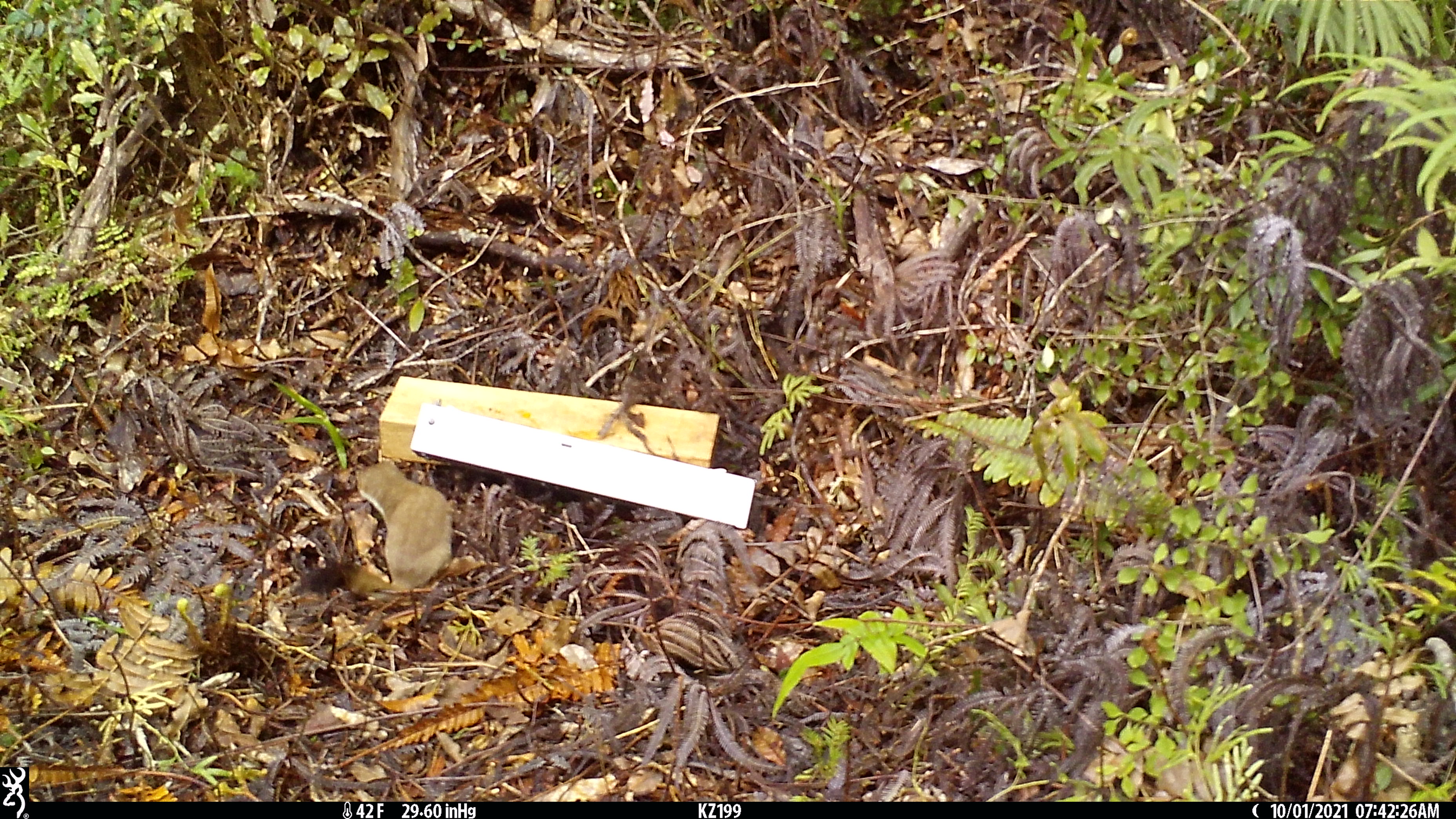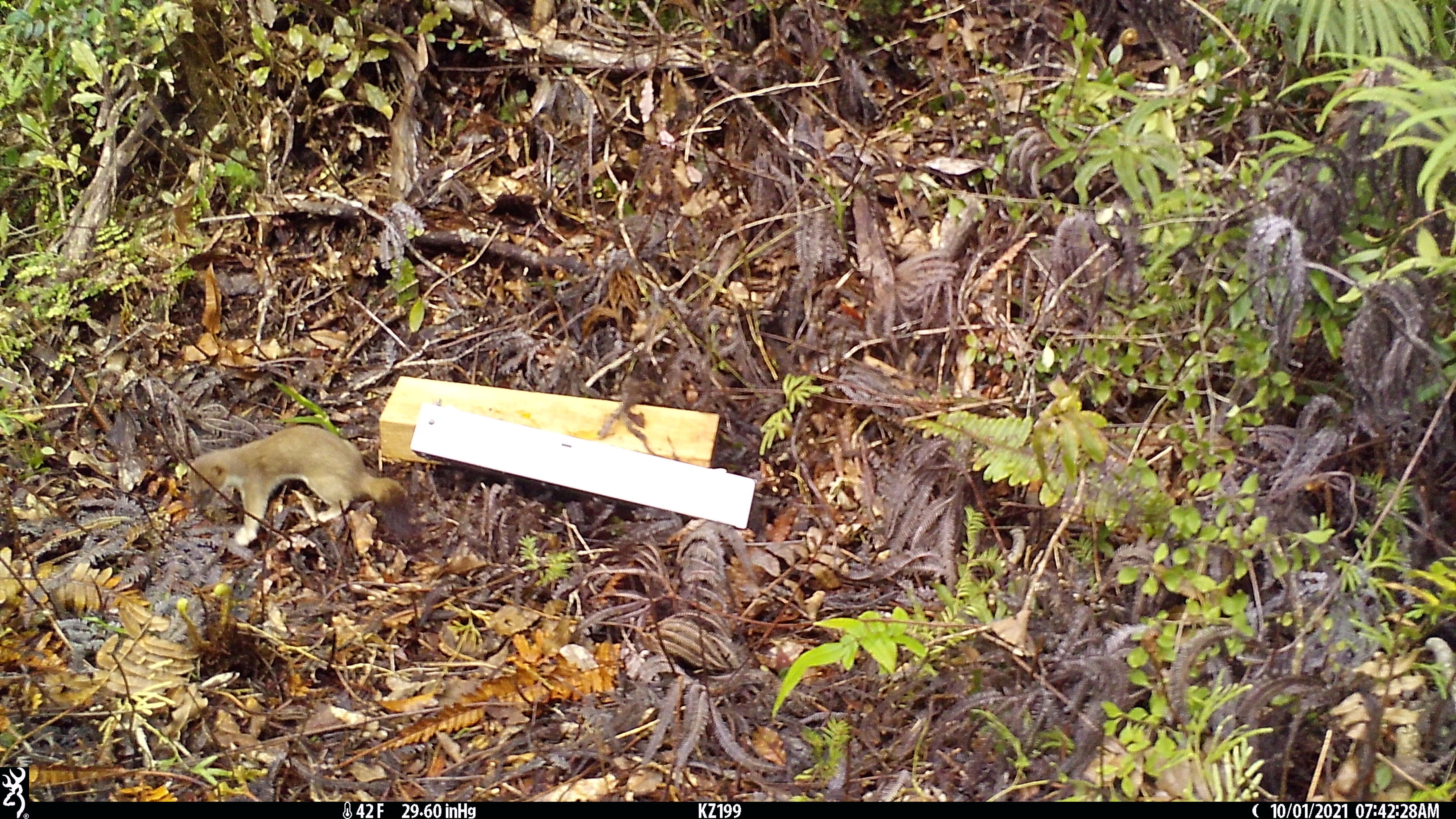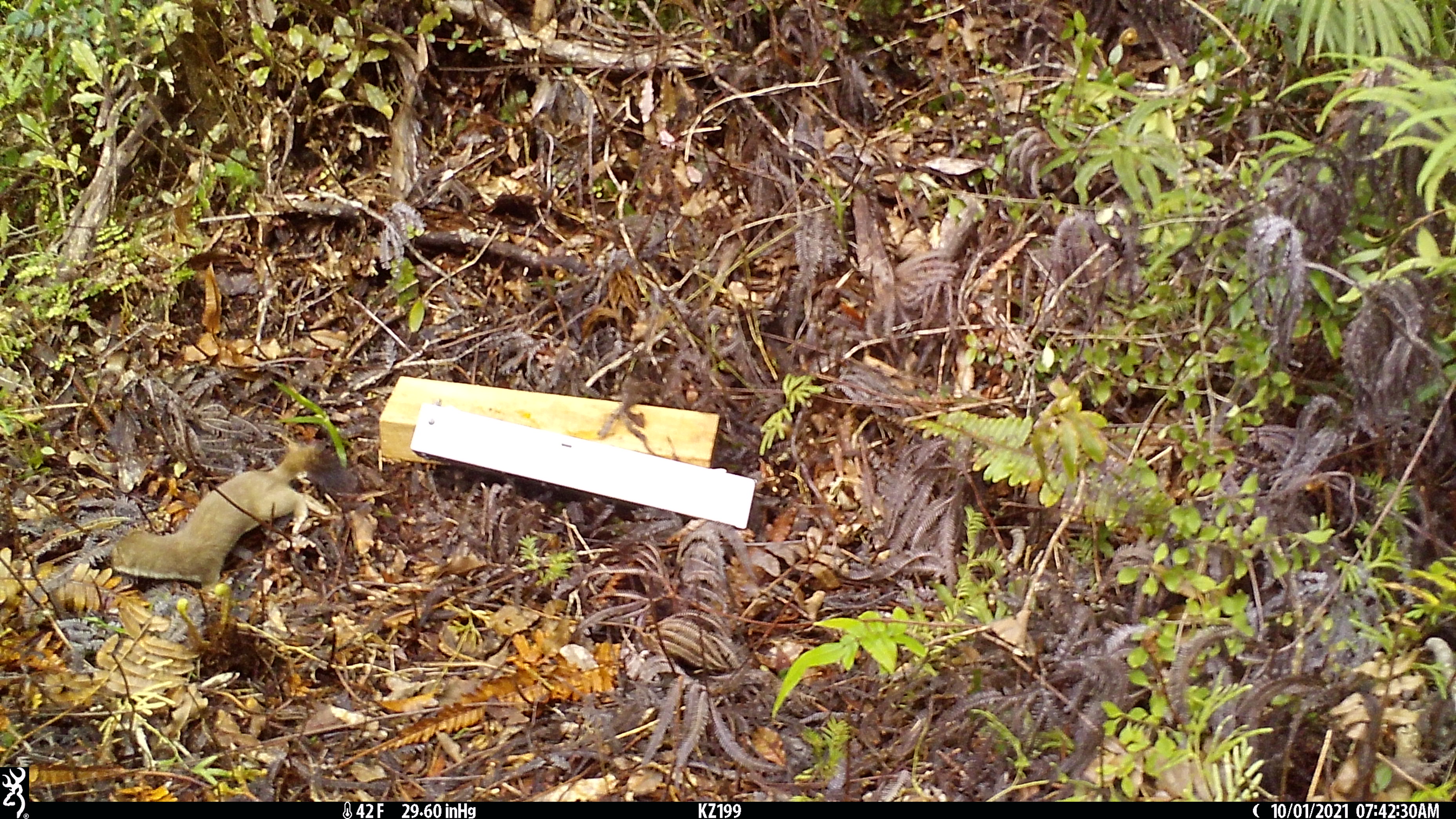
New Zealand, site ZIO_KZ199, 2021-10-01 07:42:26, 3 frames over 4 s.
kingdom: Animalia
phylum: Chordata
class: Mammalia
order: Carnivora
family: Mustelidae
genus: Mustela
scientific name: Mustela erminea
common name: stoat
Stoat (Mustela erminea).